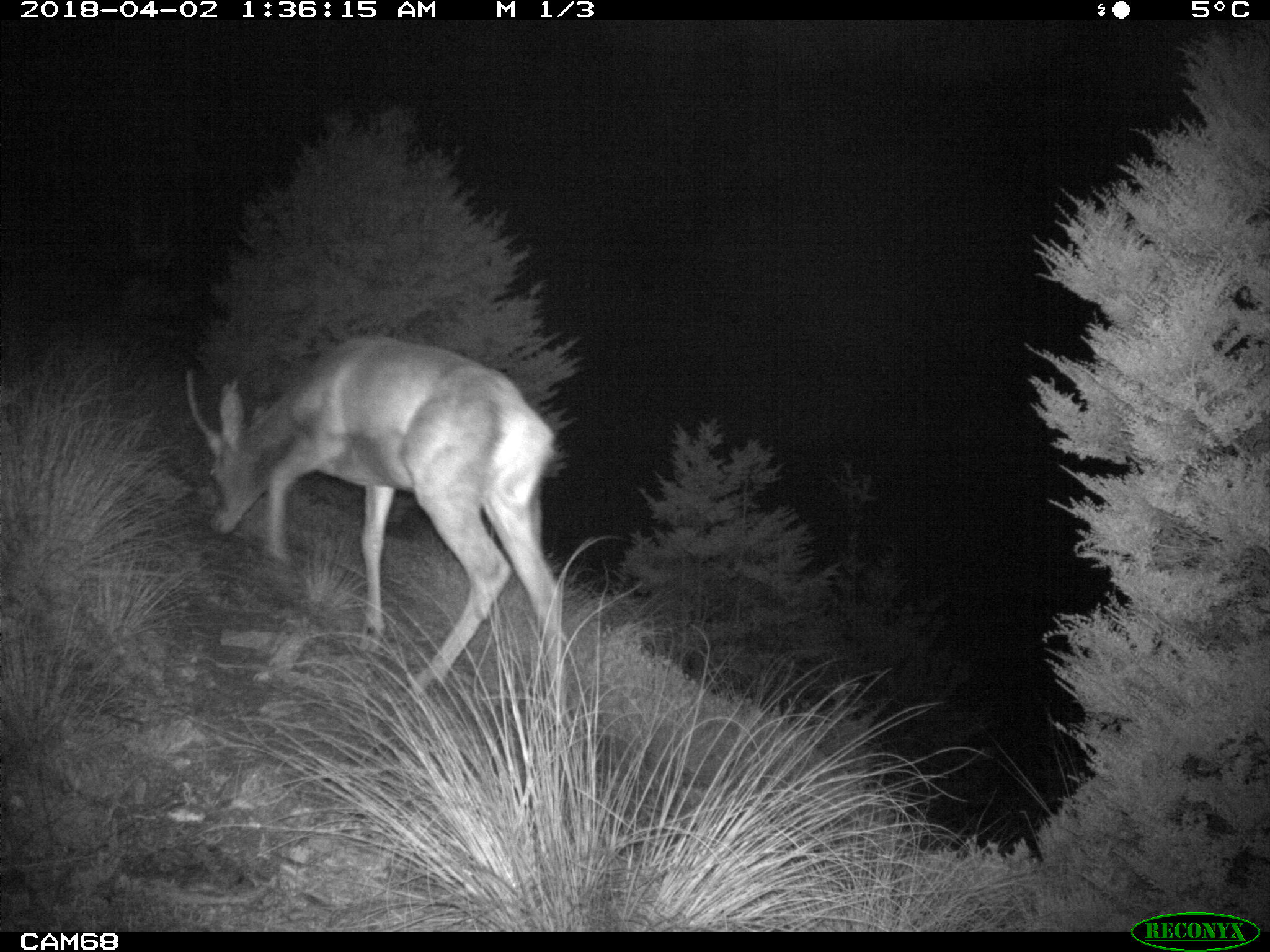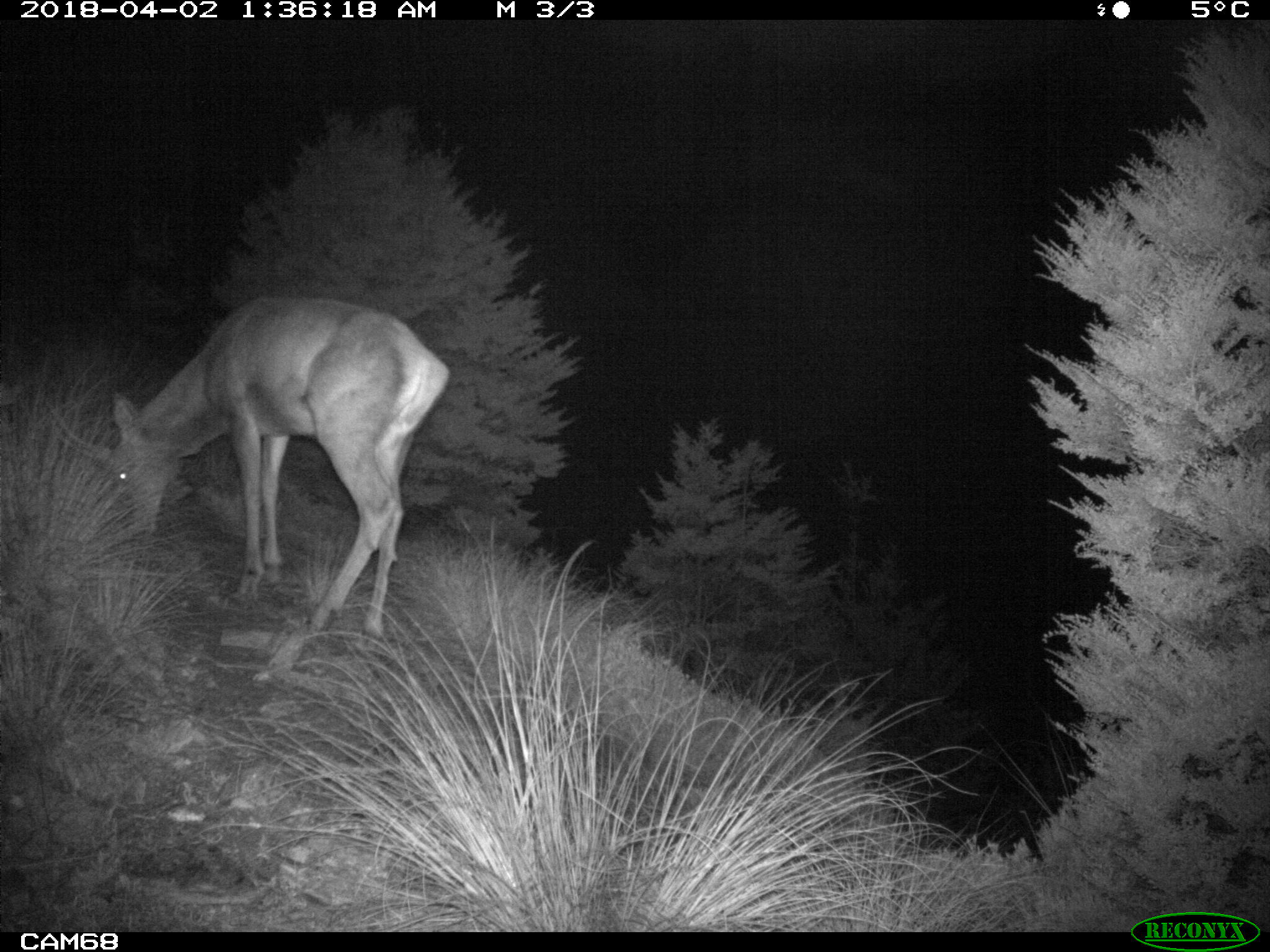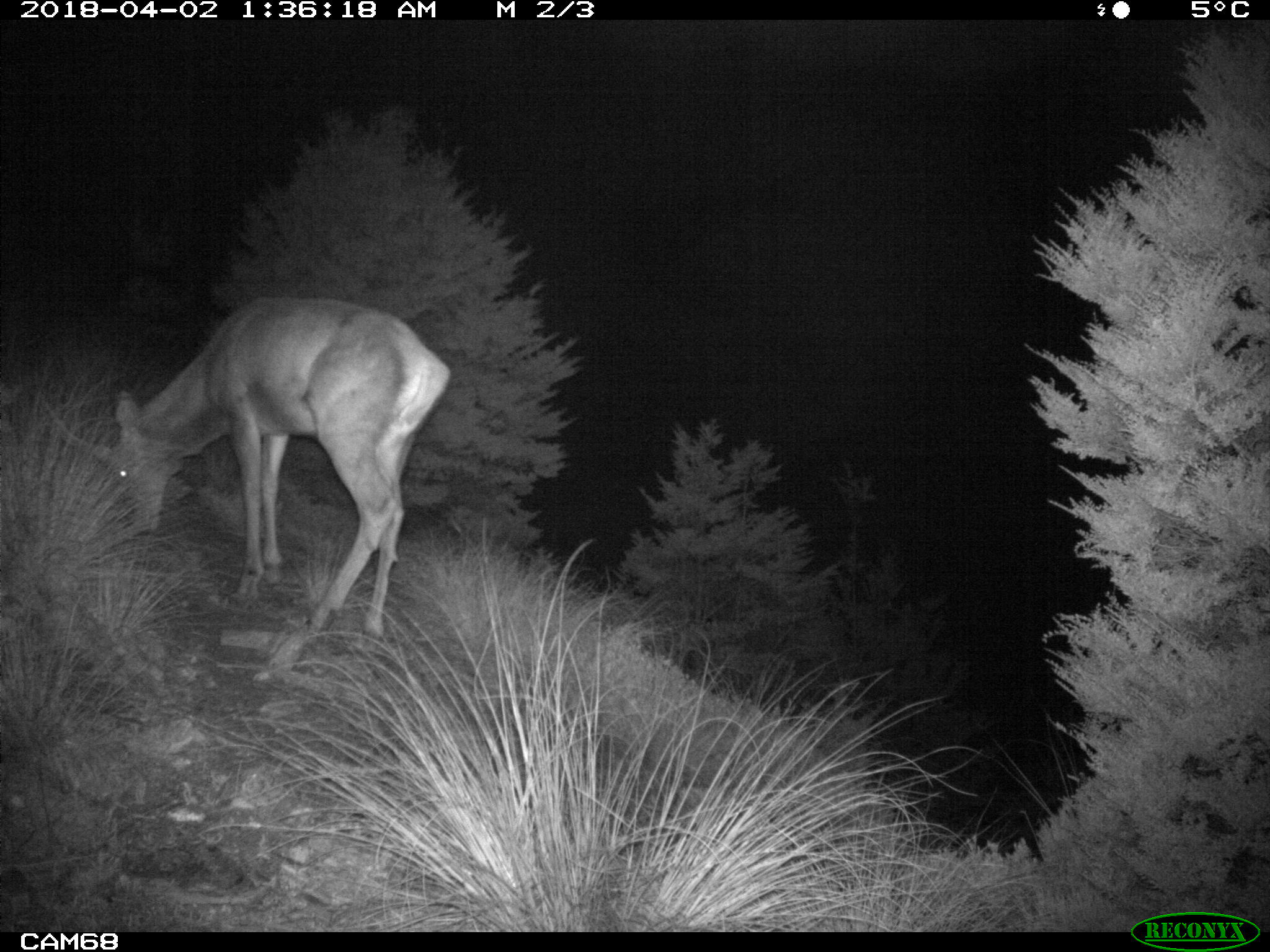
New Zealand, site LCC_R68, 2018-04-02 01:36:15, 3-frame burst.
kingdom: Animalia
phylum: Chordata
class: Mammalia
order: Artiodactyla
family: Cervidae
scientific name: Cervidae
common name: deer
Deer (Cervidae).